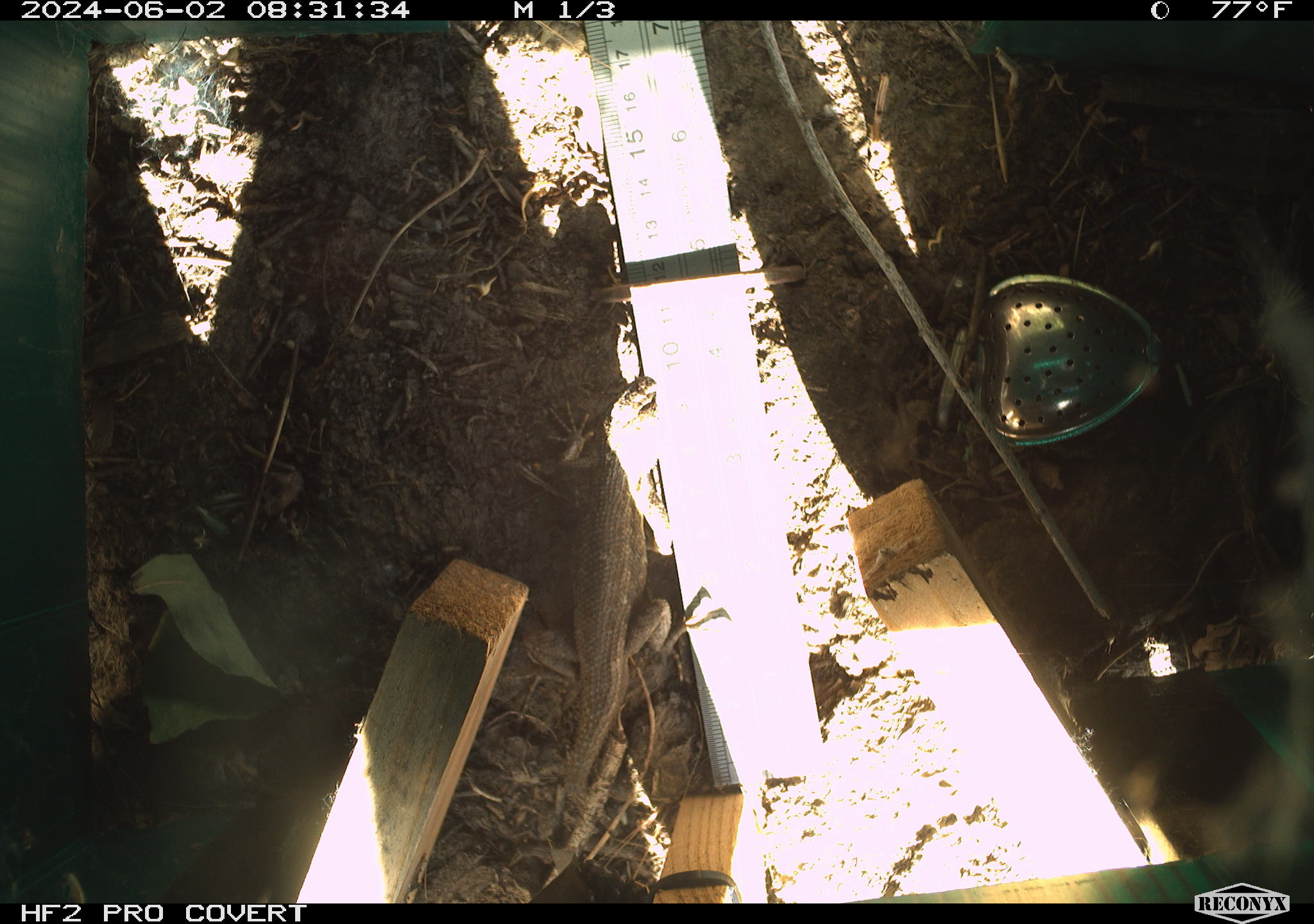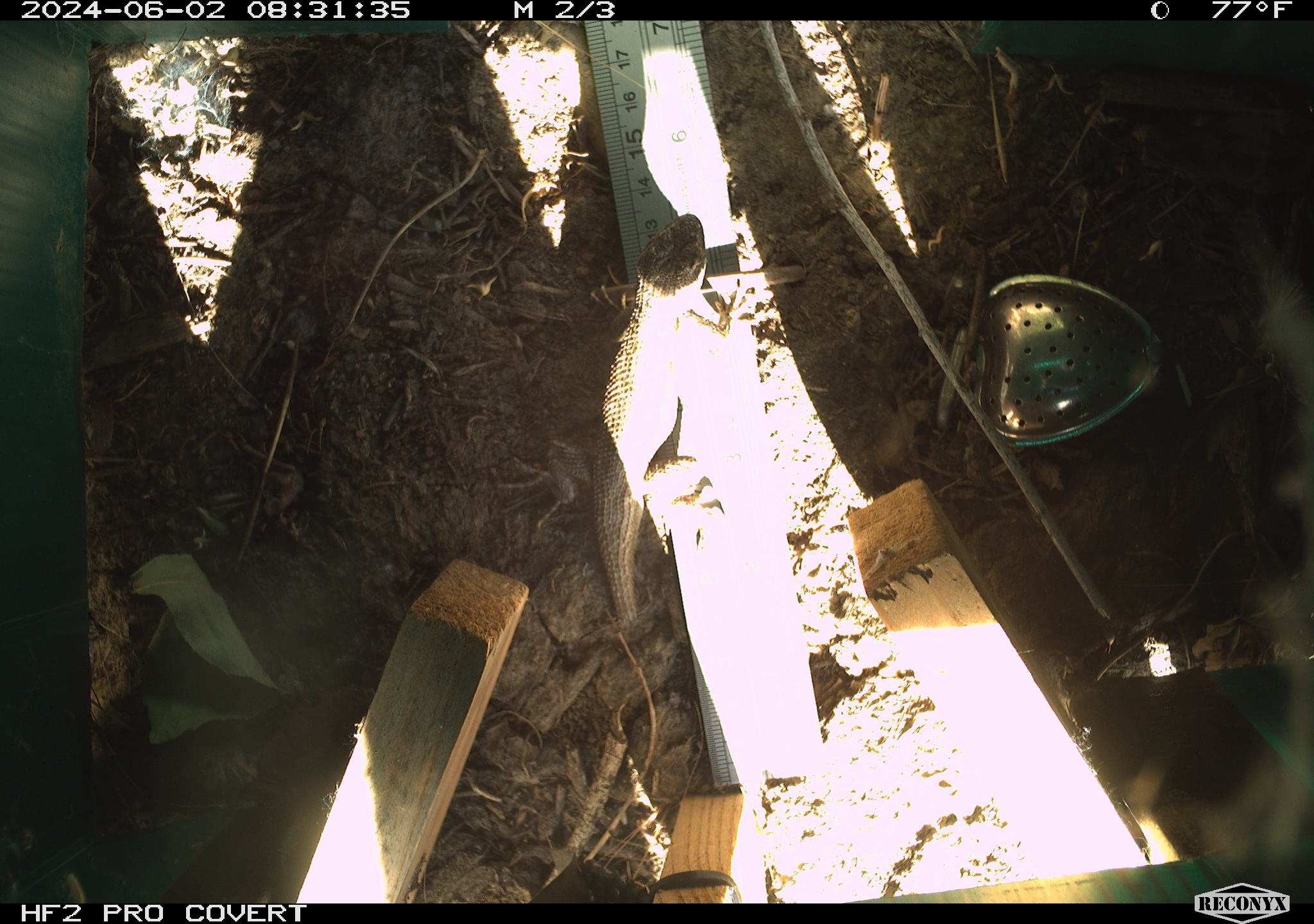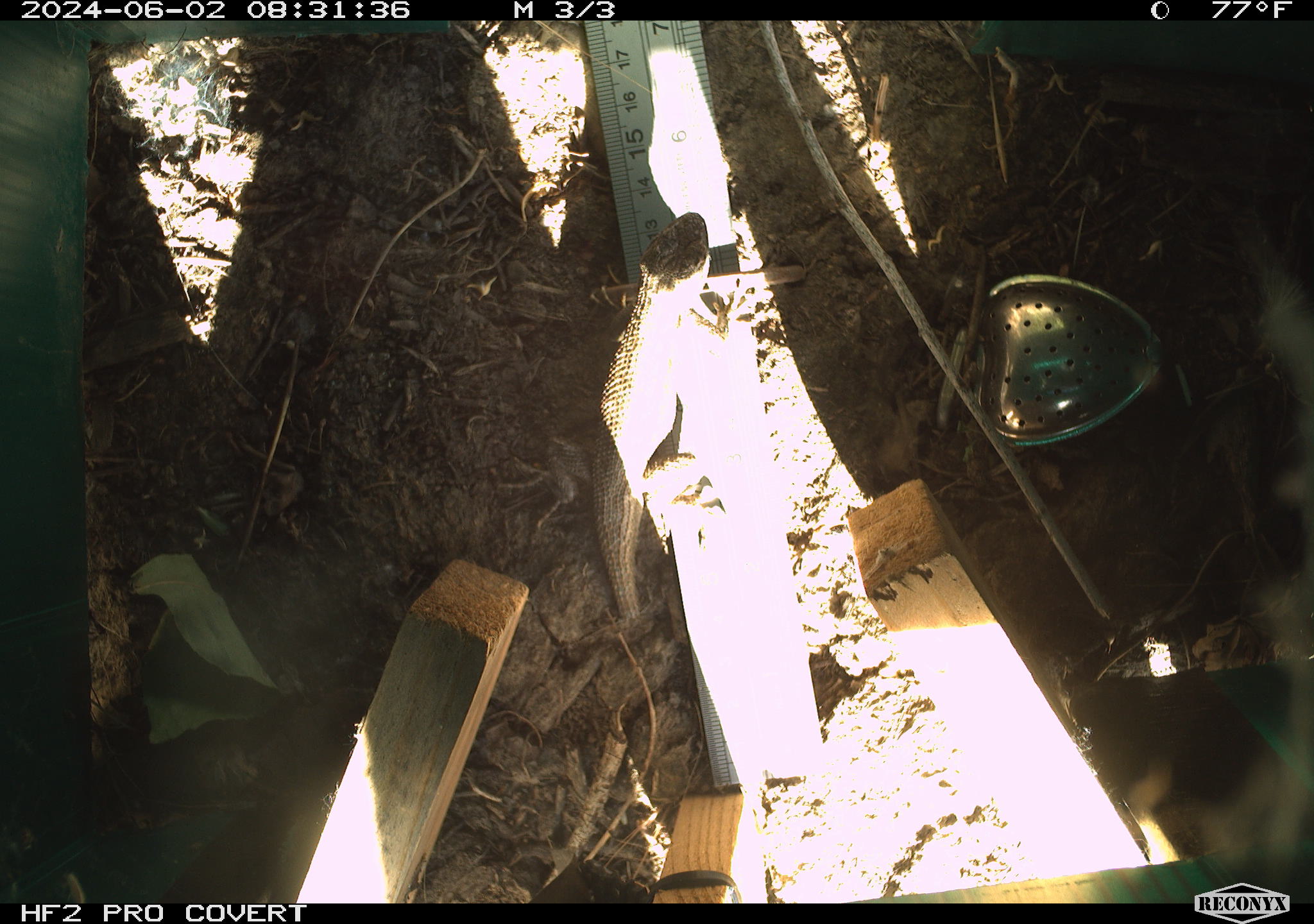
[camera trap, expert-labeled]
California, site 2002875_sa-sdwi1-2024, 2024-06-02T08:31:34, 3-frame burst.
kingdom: Animalia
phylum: Chordata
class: Reptilia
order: Squamata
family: Phrynosomatidae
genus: Sceloporus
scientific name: Sceloporus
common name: spiny lizards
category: sceloporus species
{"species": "sceloporus species (spiny lizards) (Sceloporus)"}